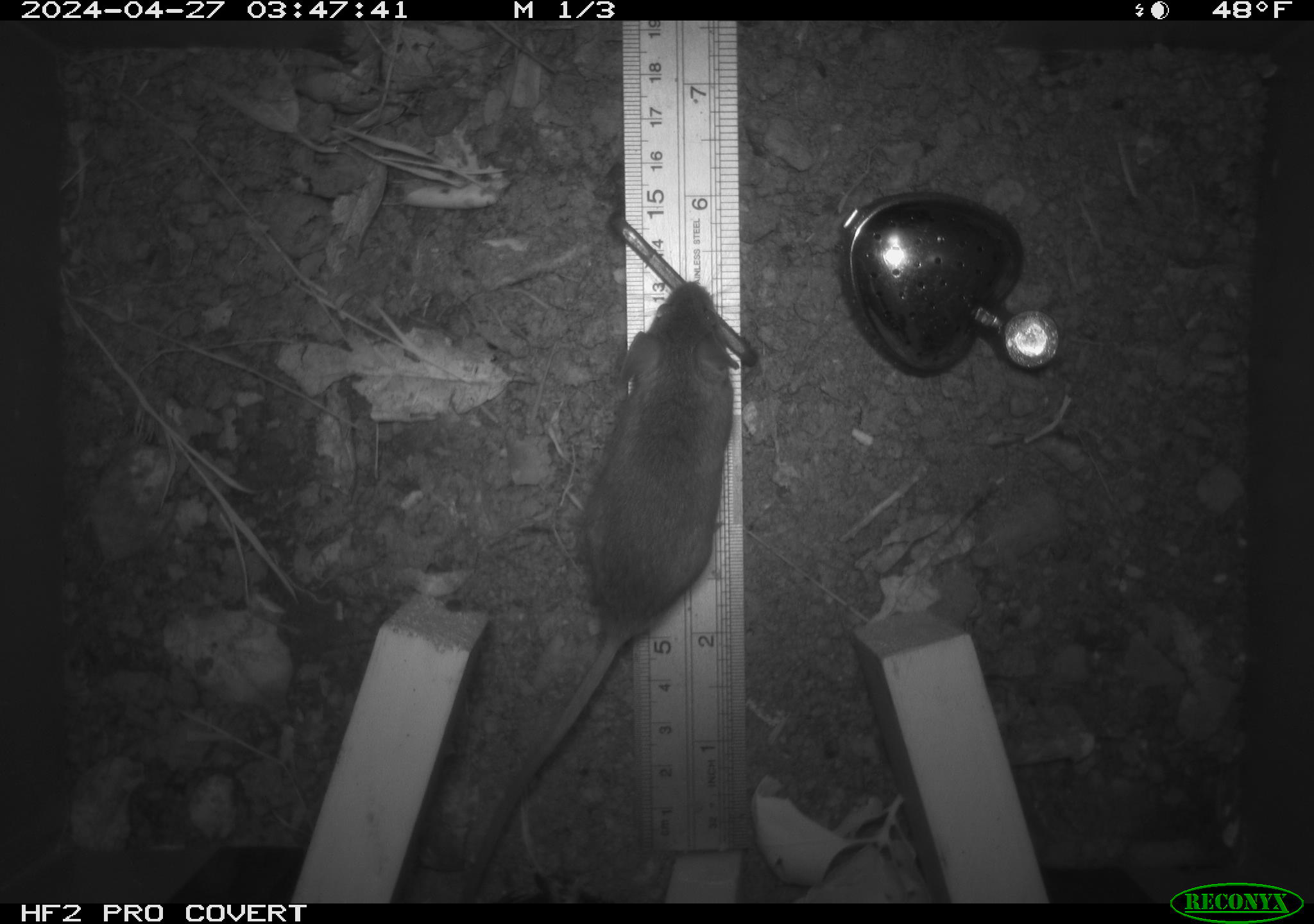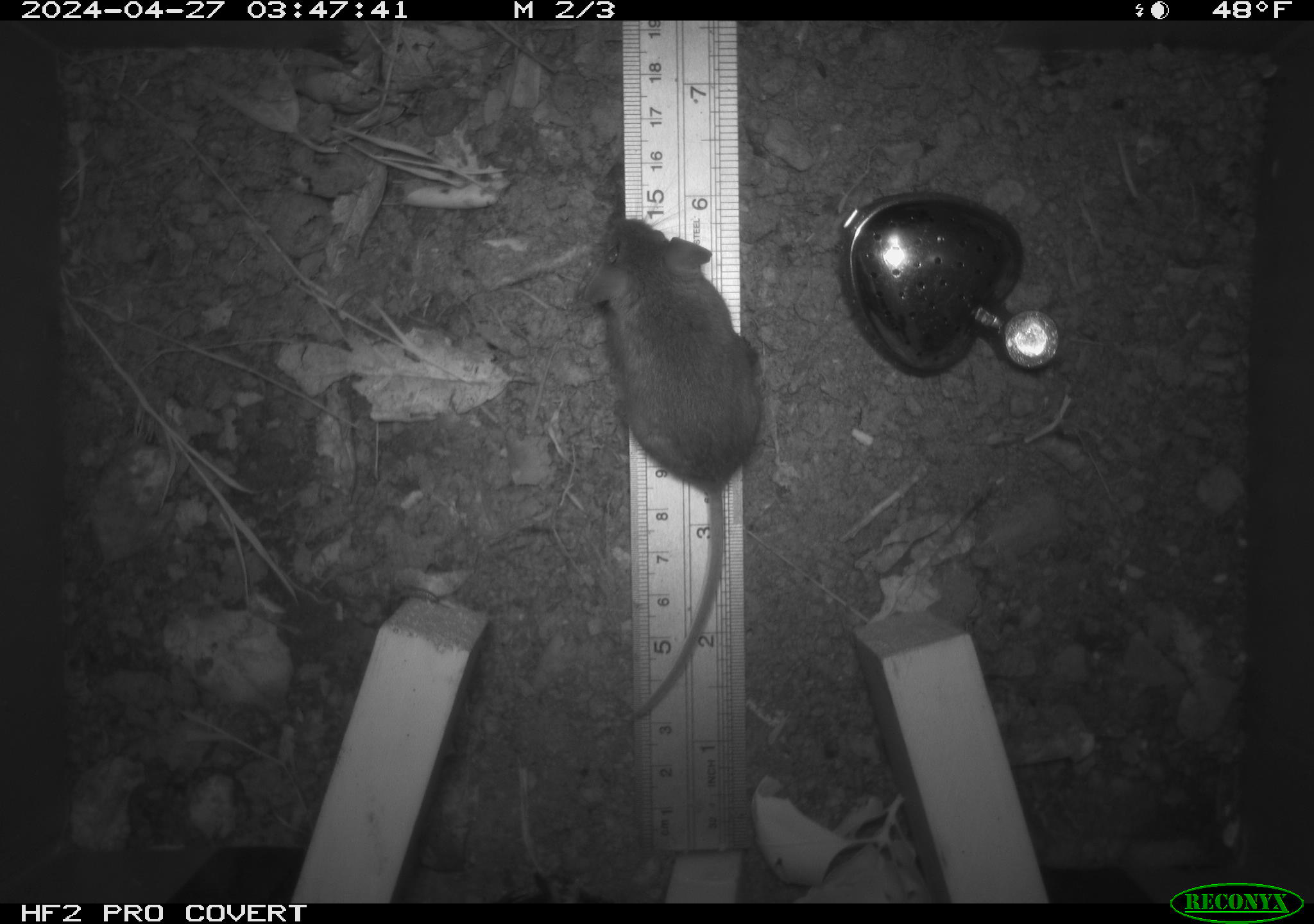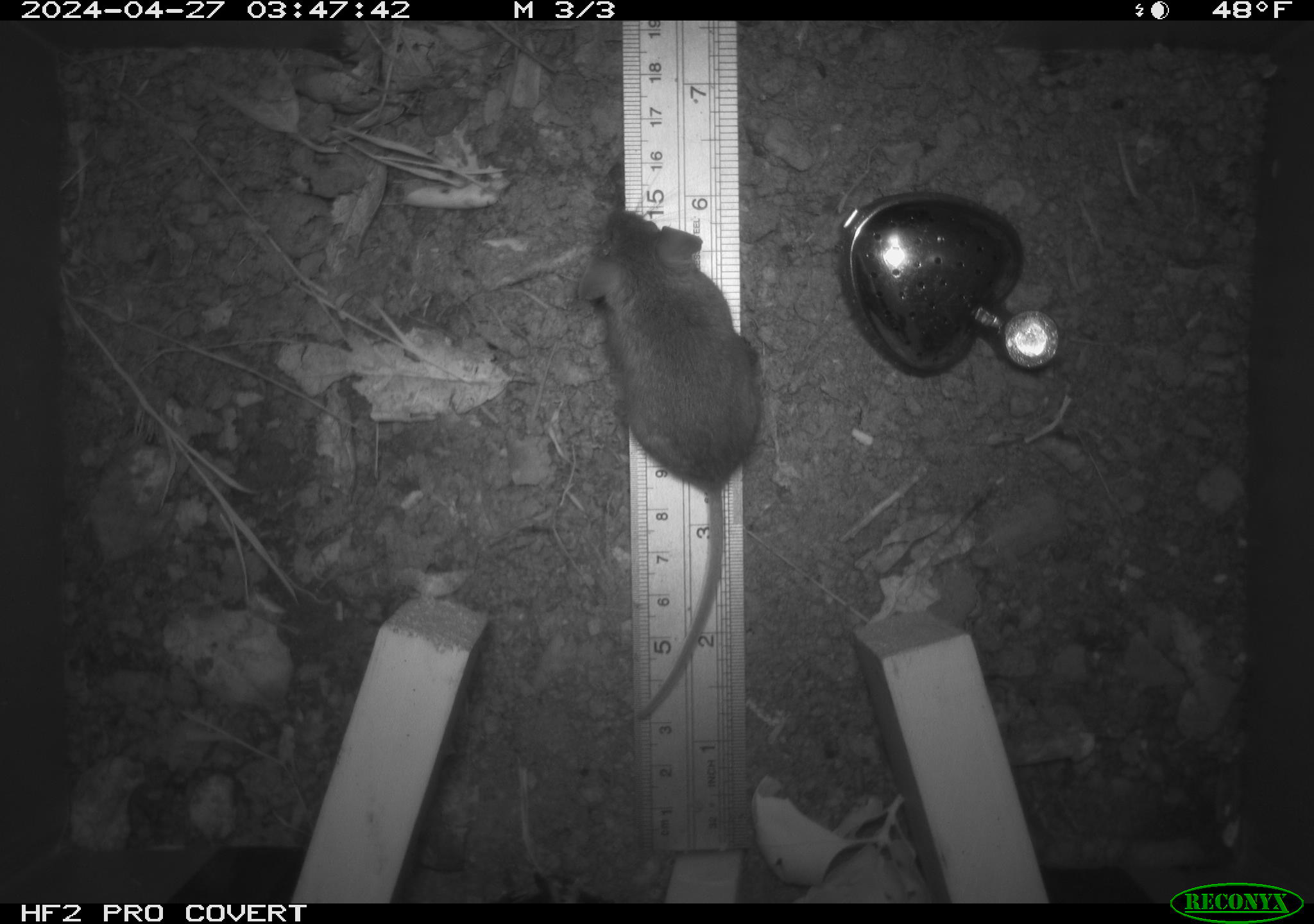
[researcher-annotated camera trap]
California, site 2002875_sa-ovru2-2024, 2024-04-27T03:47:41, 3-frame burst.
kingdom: Animalia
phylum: Chordata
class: Mammalia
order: Rodentia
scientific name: Rodentia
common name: rodent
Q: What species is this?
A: Rodent (Rodentia).